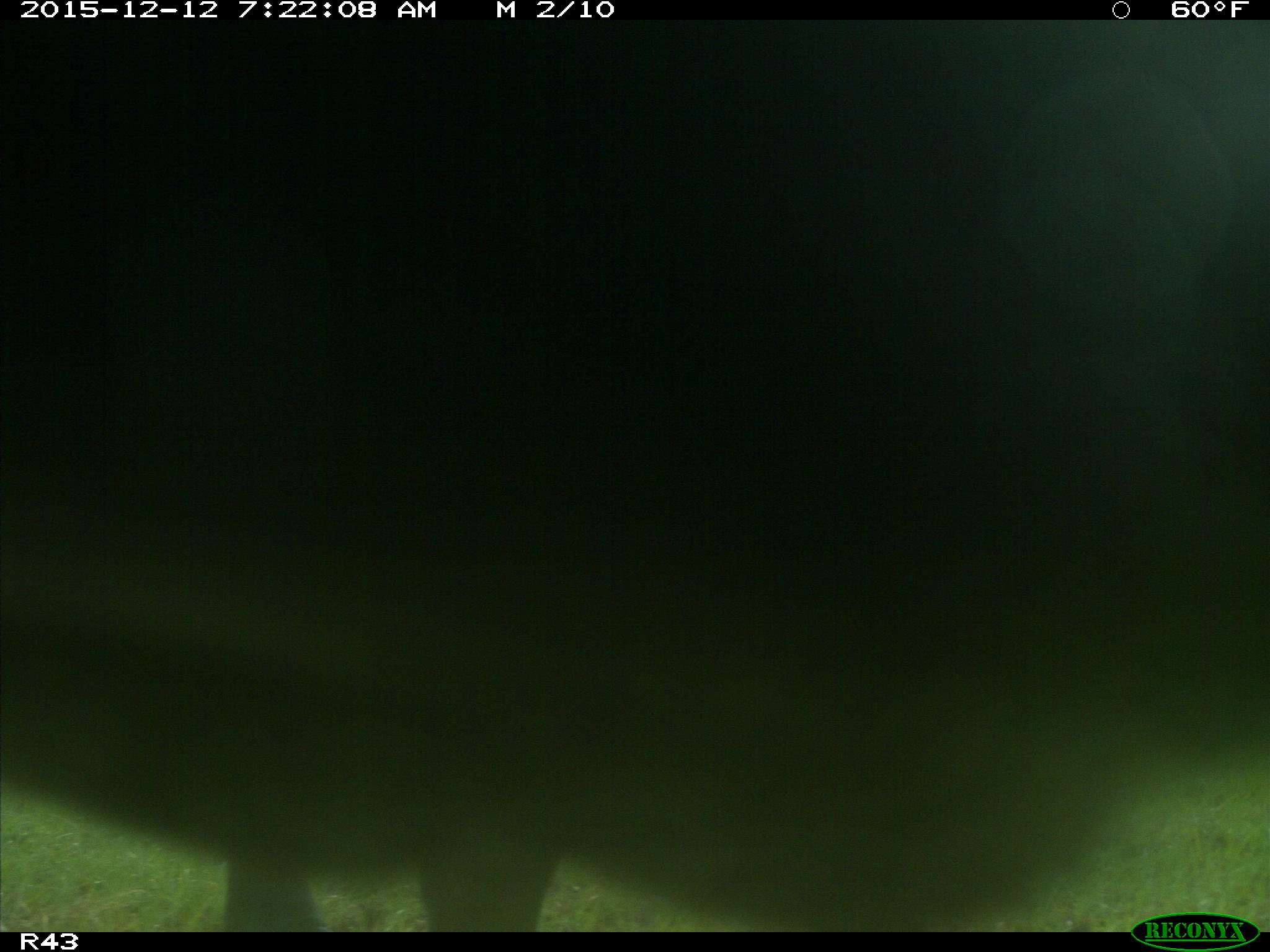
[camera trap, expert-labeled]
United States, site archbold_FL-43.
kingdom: Animalia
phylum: Chordata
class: Mammalia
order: Artiodactyla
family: Bovidae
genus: Bos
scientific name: Bos taurus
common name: domestic cow